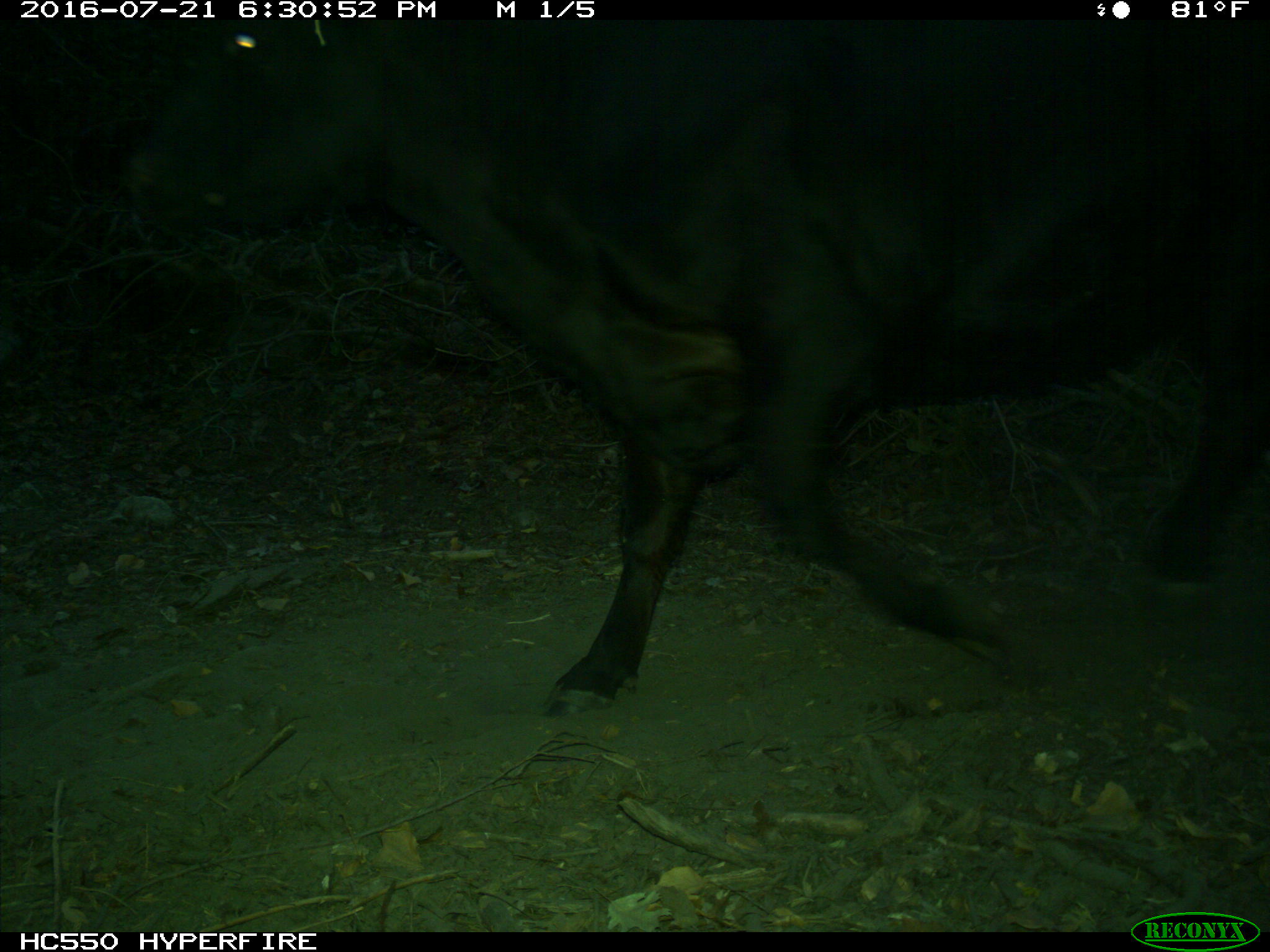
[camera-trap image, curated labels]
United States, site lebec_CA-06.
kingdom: Animalia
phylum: Chordata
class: Mammalia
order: Artiodactyla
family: Bovidae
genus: Bos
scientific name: Bos taurus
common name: domestic cow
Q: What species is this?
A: Bos taurus (domestic cow).